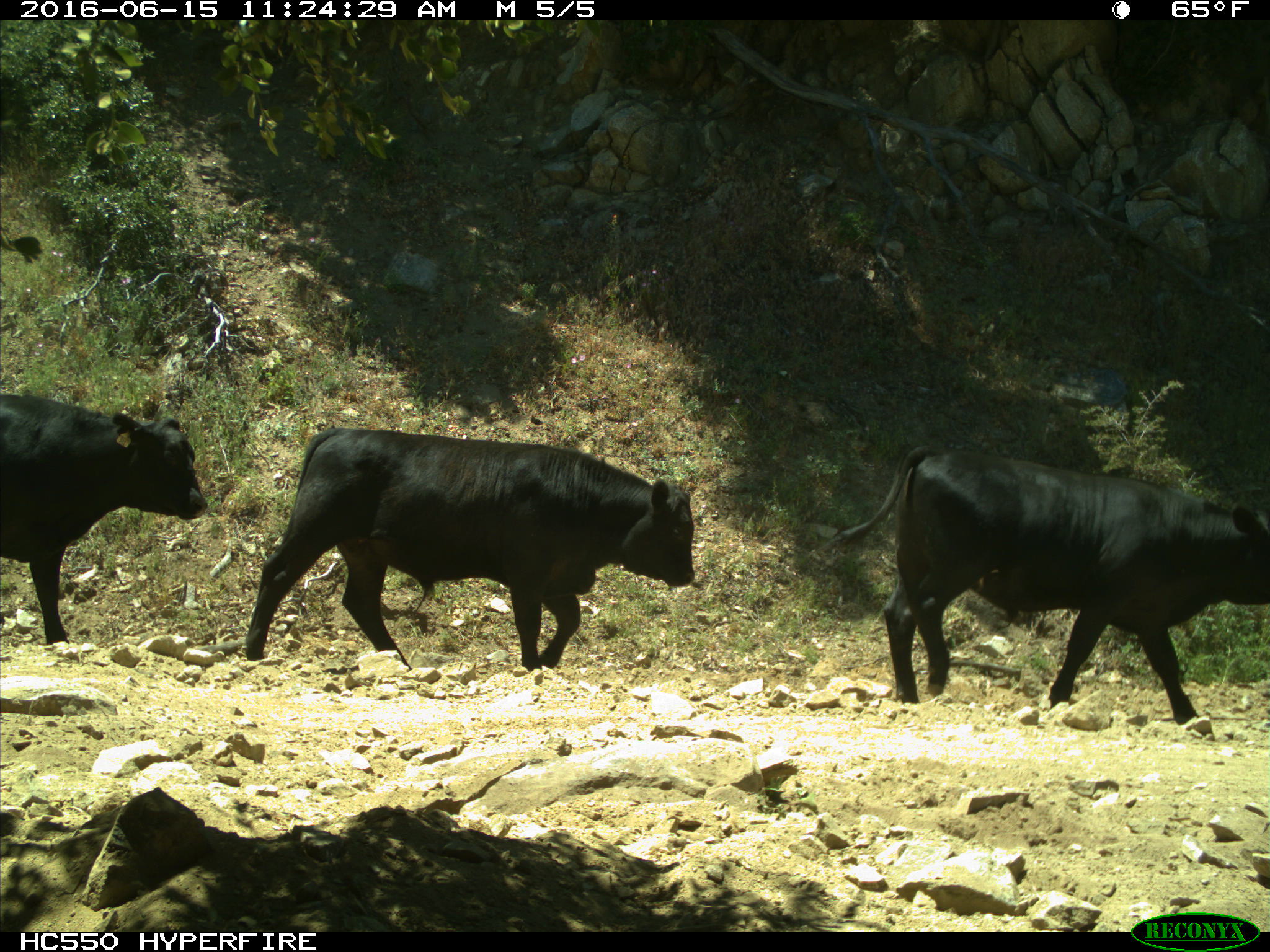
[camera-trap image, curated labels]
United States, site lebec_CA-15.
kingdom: Animalia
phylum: Chordata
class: Mammalia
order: Artiodactyla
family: Bovidae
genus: Bos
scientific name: Bos taurus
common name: domestic cow